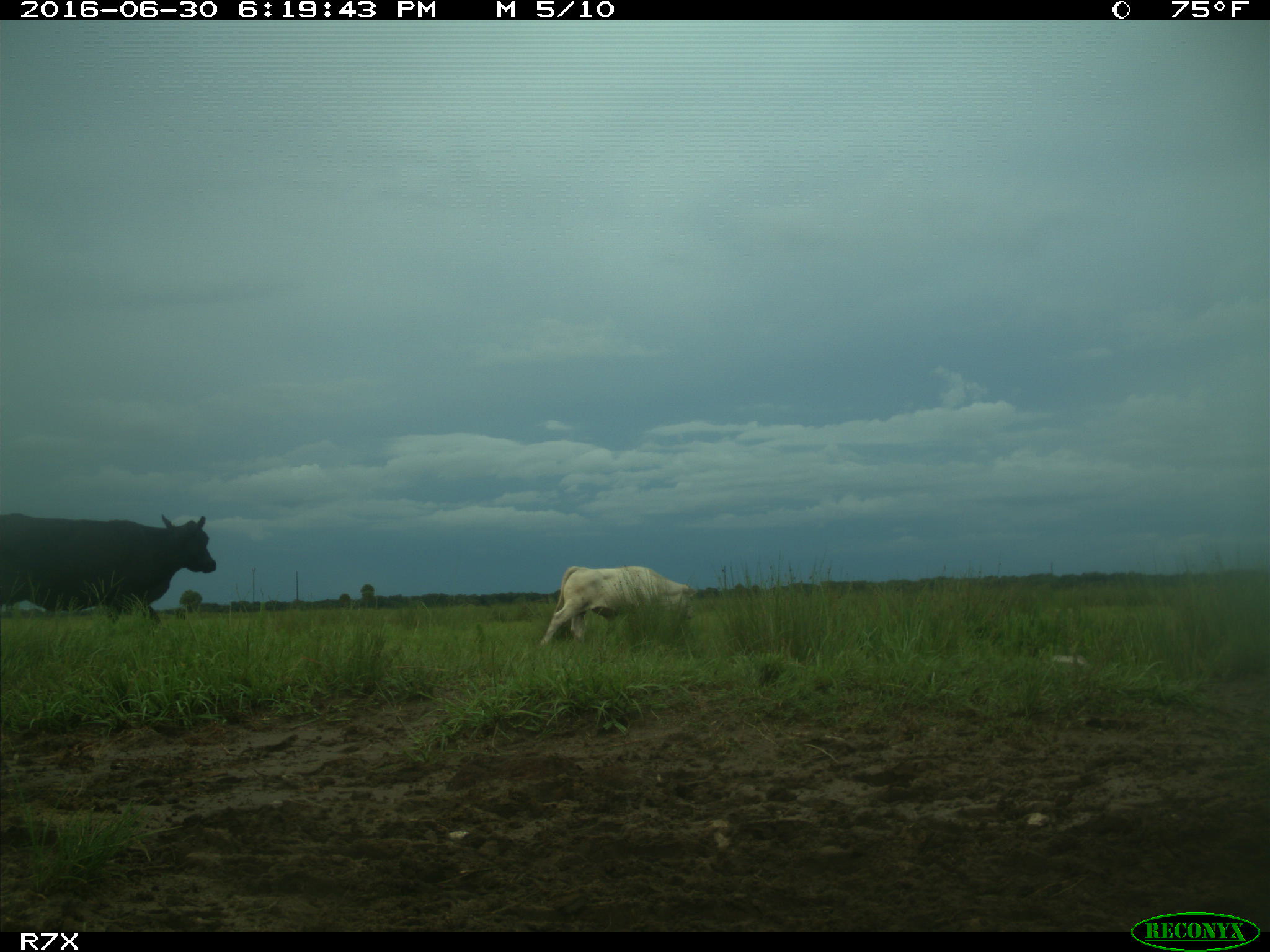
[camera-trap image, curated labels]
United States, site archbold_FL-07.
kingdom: Animalia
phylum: Chordata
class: Mammalia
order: Artiodactyla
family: Bovidae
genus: Bos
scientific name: Bos taurus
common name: domestic cow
Bos taurus (domestic cow).